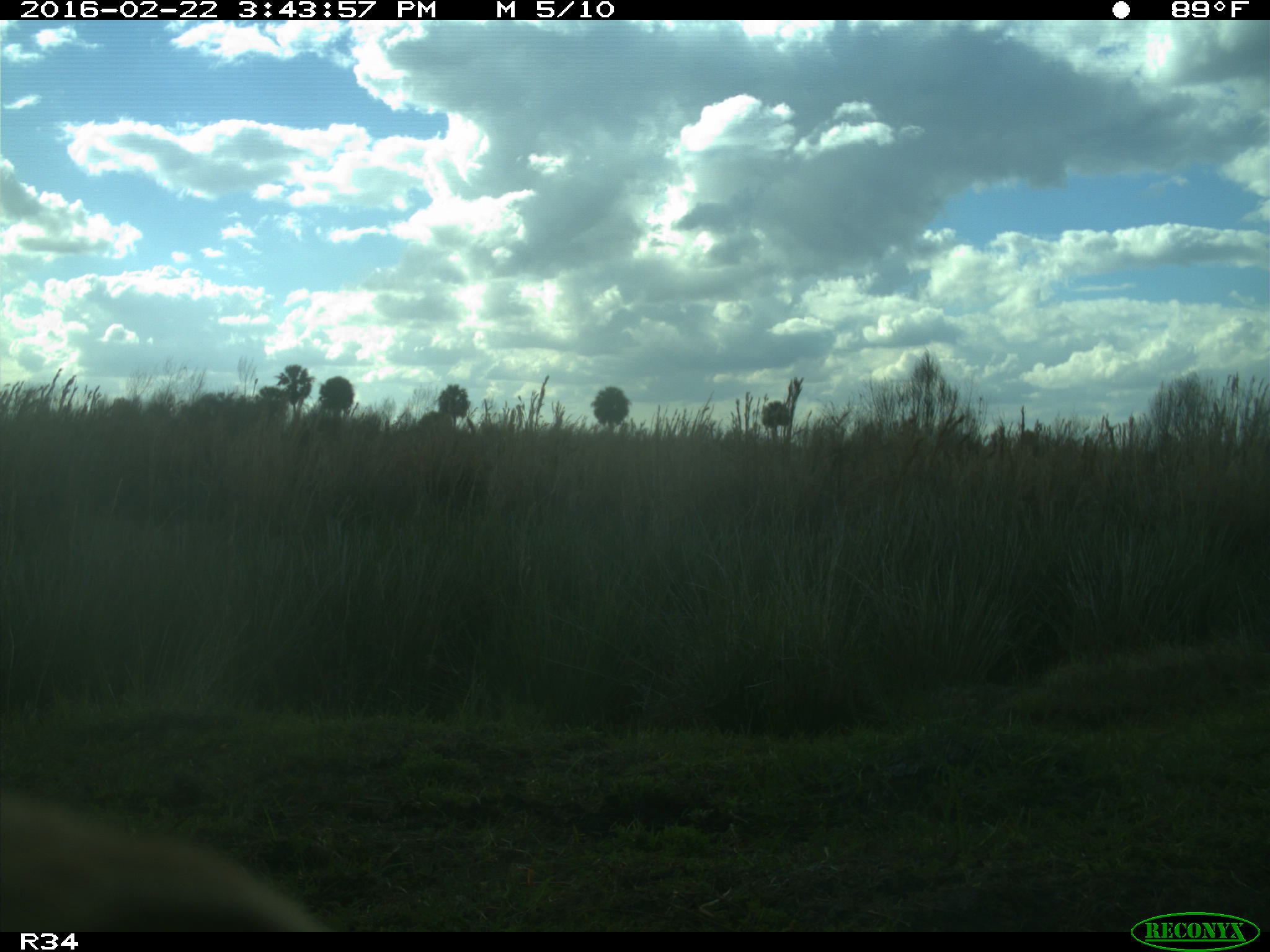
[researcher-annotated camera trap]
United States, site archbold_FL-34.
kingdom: Animalia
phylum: Chordata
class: Mammalia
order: Artiodactyla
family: Bovidae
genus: Bos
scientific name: Bos taurus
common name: domestic cow